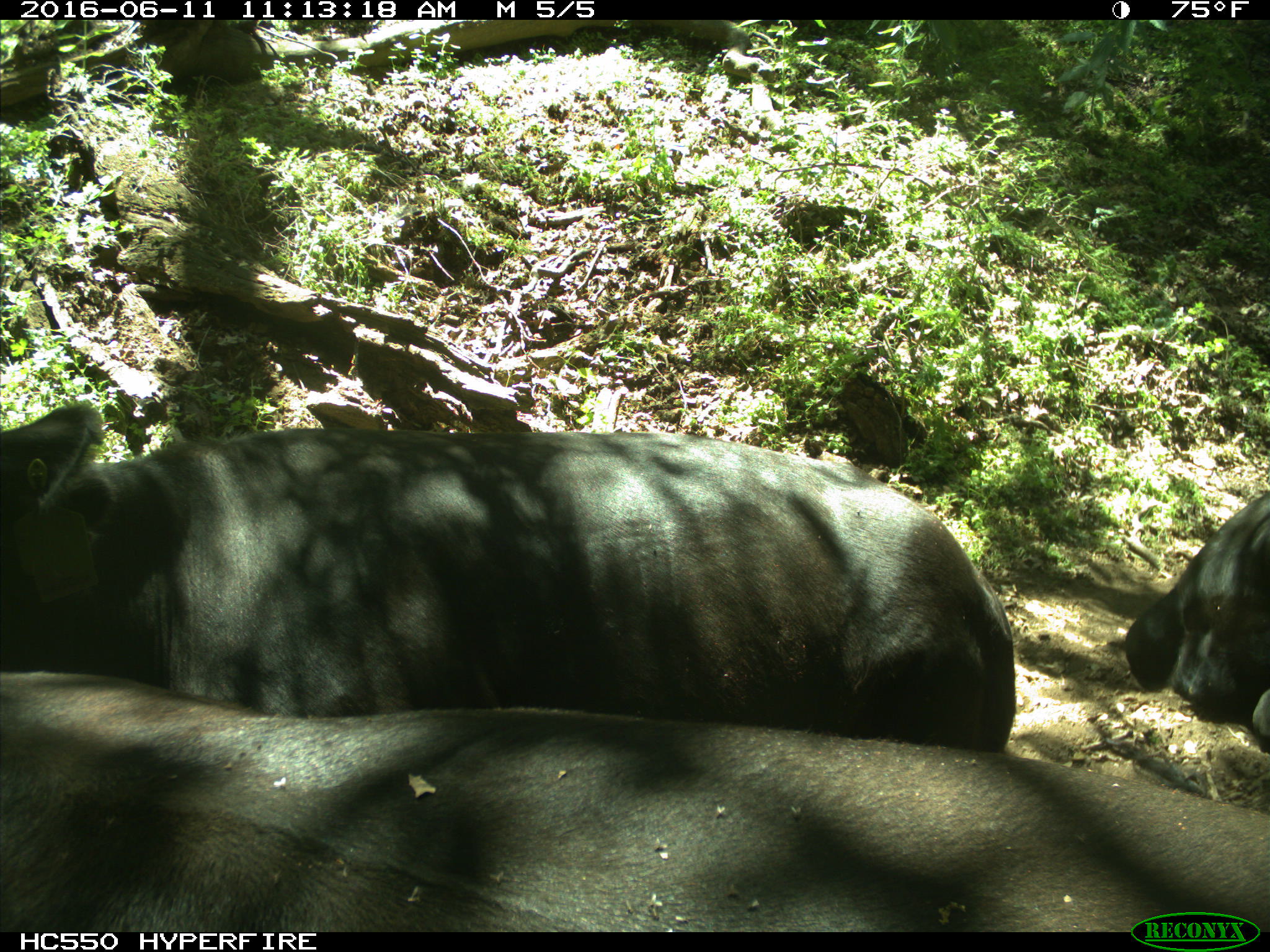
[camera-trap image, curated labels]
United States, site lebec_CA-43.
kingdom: Animalia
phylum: Chordata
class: Mammalia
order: Artiodactyla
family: Bovidae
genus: Bos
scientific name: Bos taurus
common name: domestic cow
Bos taurus (domestic cow).